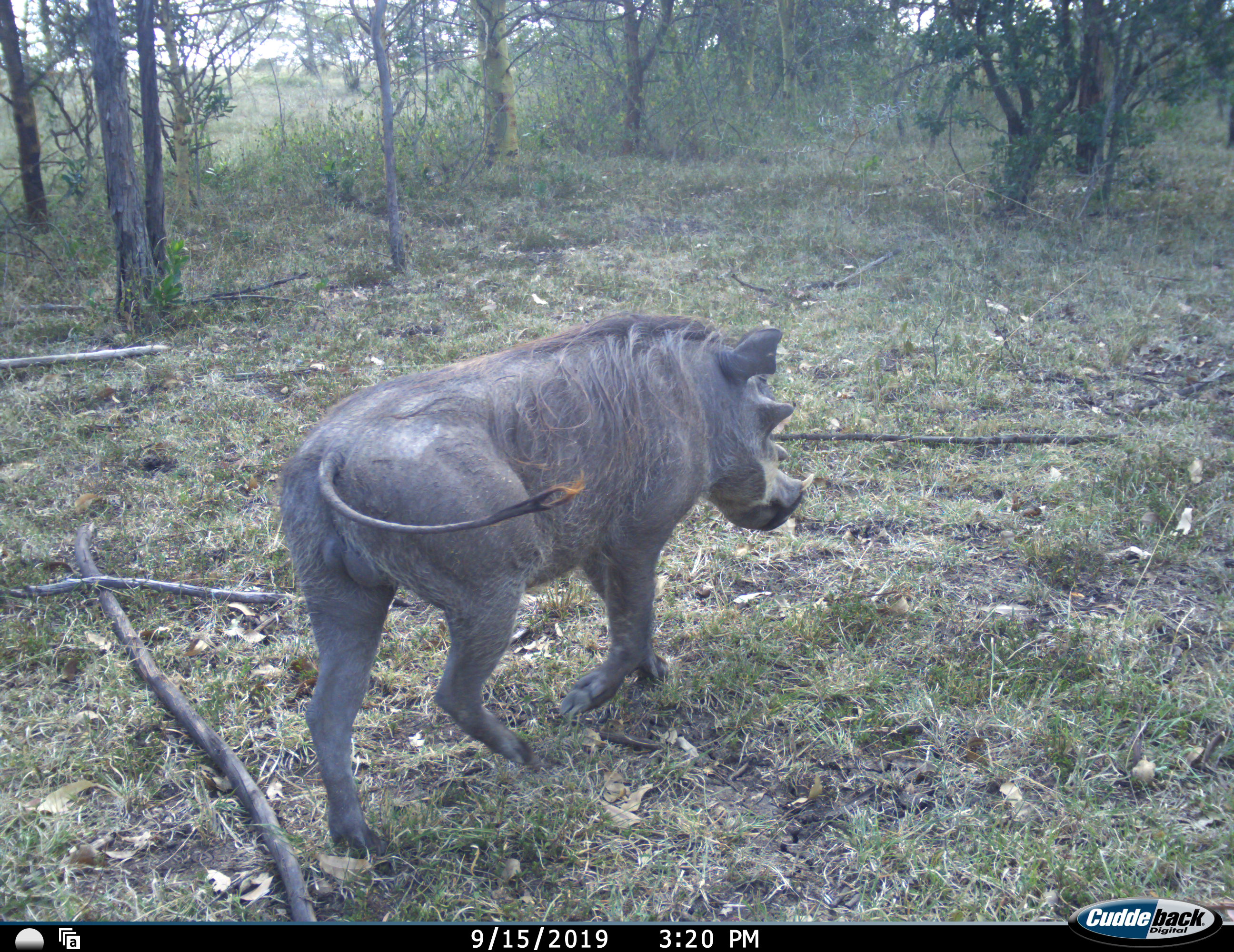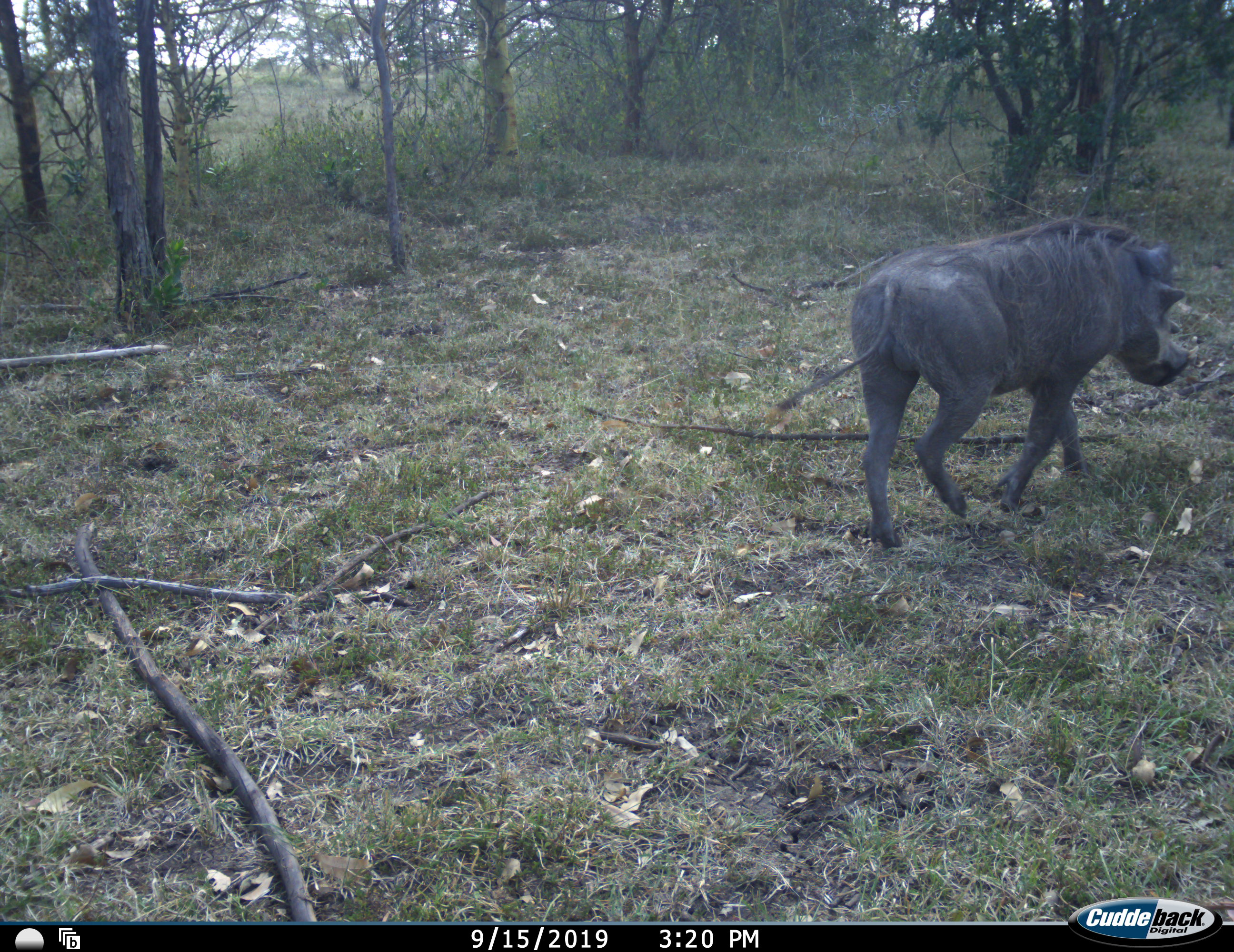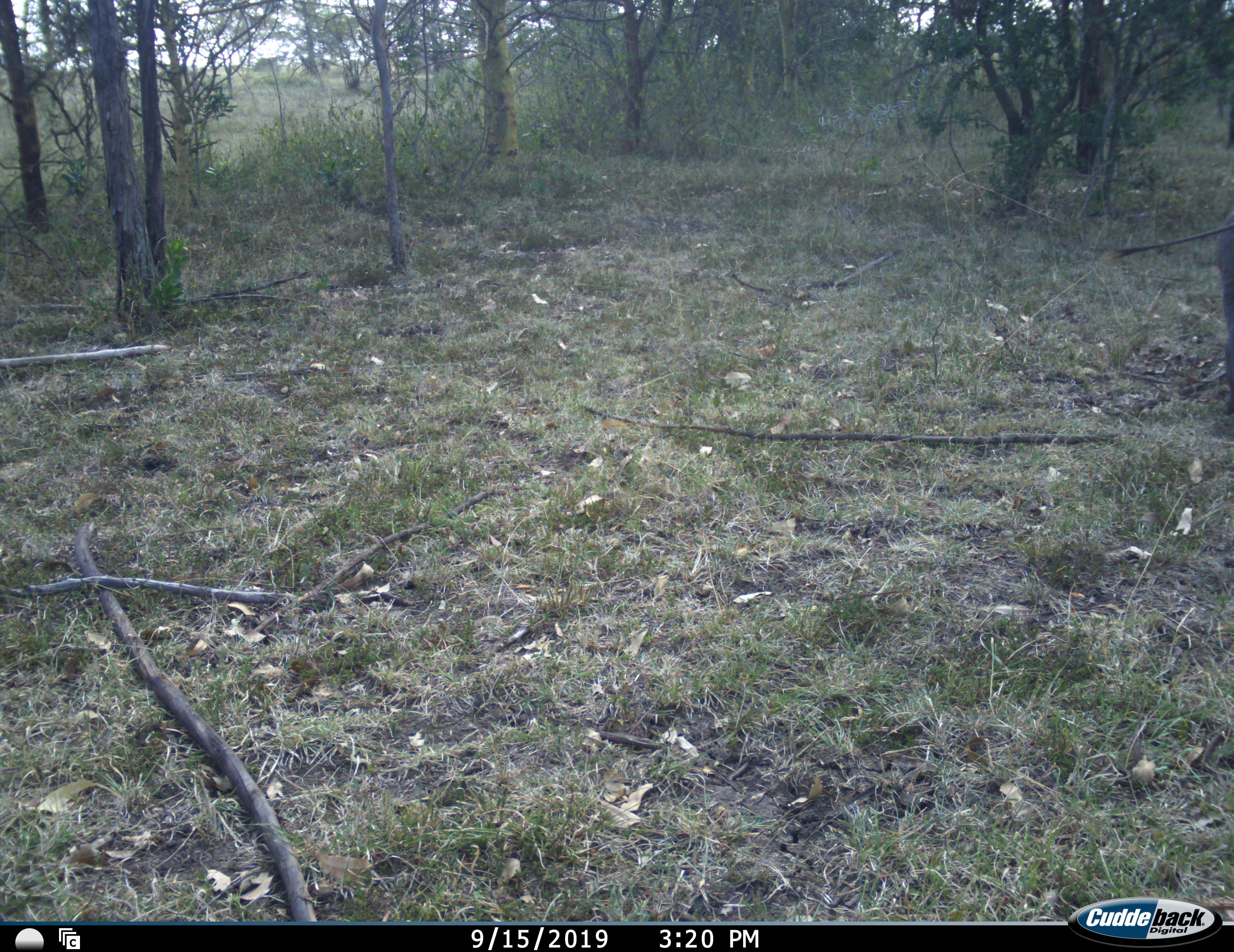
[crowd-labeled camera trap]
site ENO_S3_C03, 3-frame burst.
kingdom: Animalia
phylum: Chordata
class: Mammalia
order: Artiodactyla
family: Suidae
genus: Phacochoerus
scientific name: Phacochoerus africanus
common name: warthog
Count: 1.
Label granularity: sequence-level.